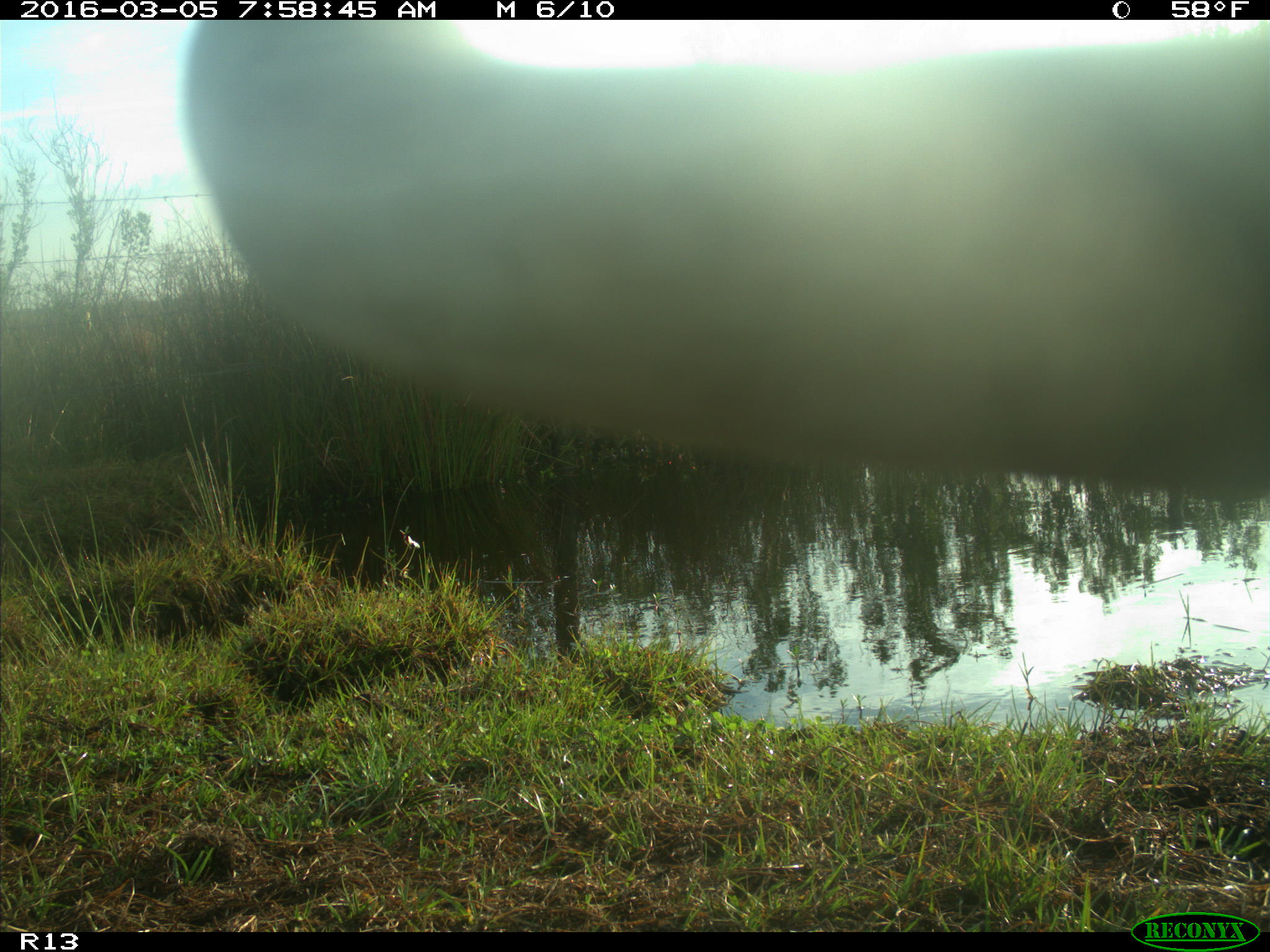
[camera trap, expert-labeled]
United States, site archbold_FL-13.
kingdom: Animalia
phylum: Chordata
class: Mammalia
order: Artiodactyla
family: Bovidae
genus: Bos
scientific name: Bos taurus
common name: domestic cow